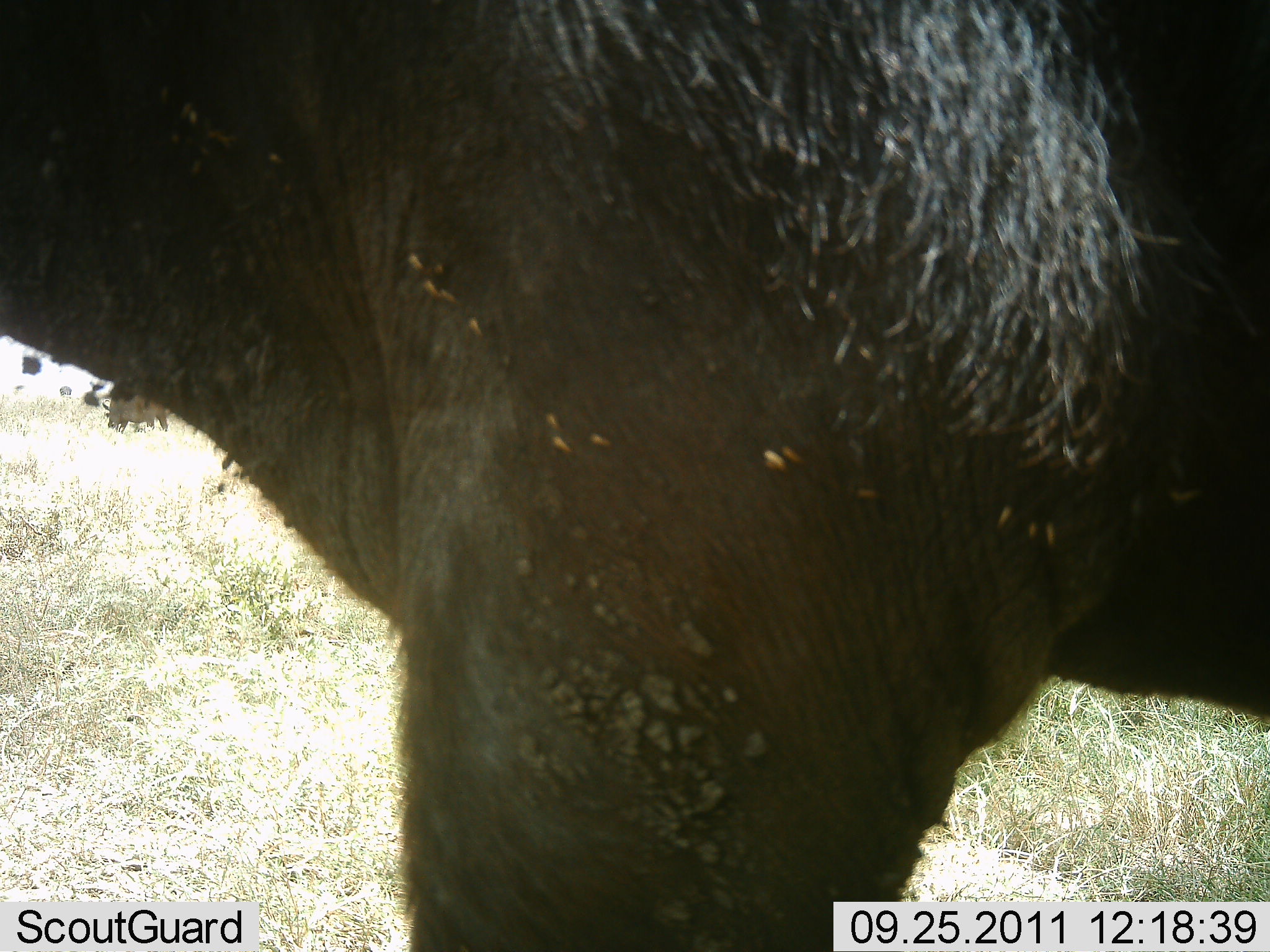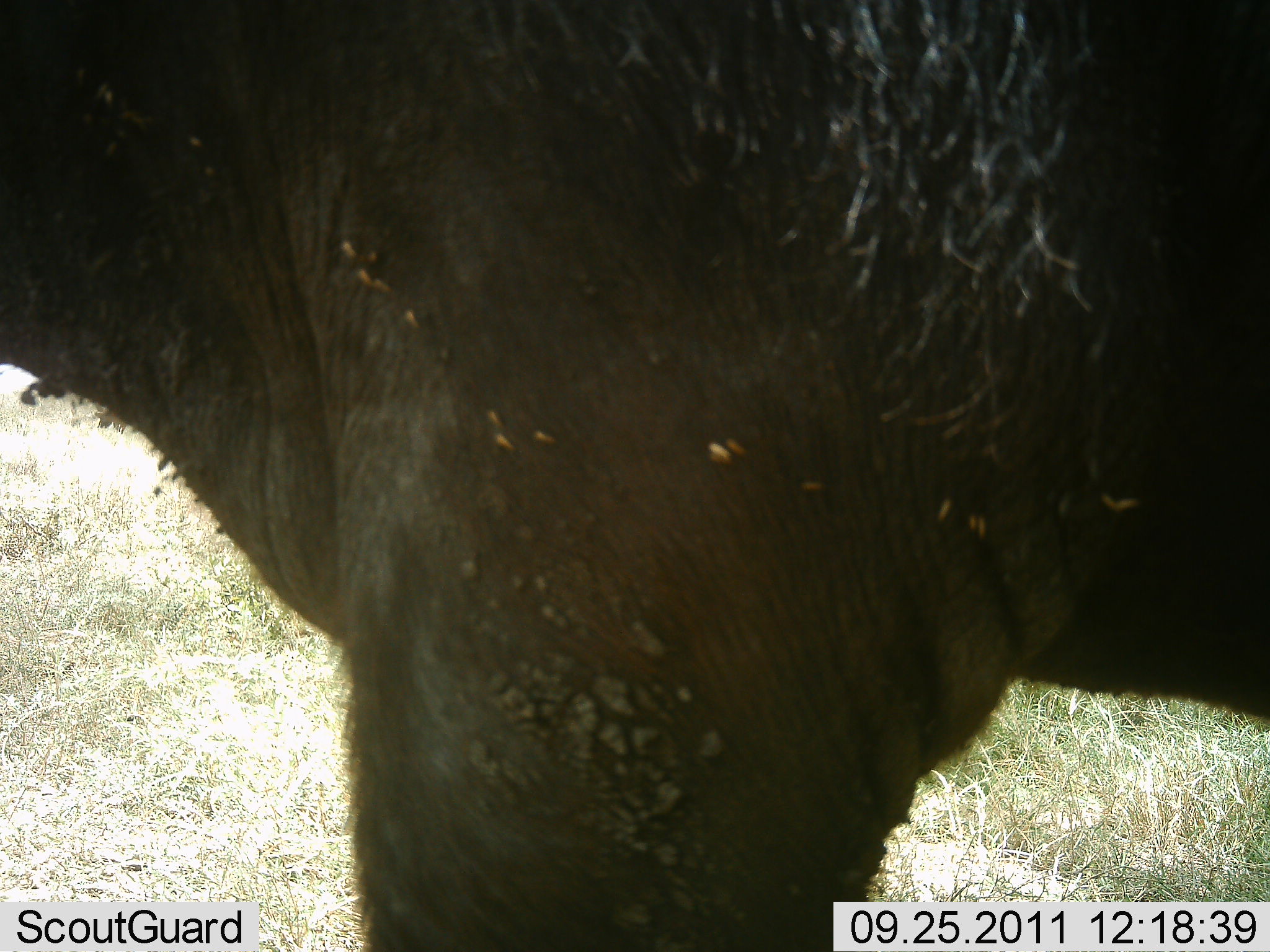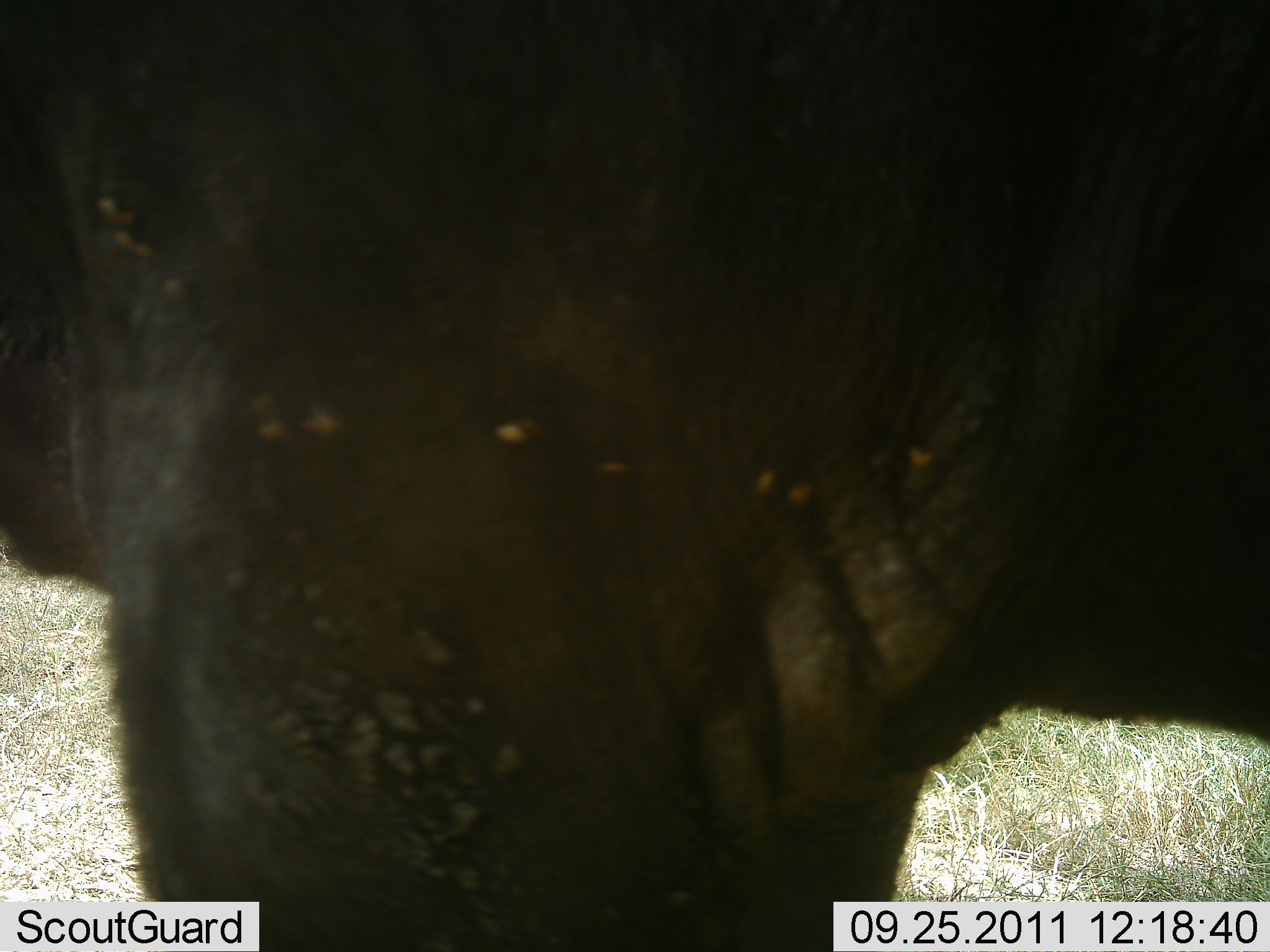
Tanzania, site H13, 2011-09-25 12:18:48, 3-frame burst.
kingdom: Animalia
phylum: Chordata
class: Mammalia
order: Artiodactyla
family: Bovidae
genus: Syncerus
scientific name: Syncerus caffer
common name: cape buffalo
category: buffalo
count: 1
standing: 67%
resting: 0%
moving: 33%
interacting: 0%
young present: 0%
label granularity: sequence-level